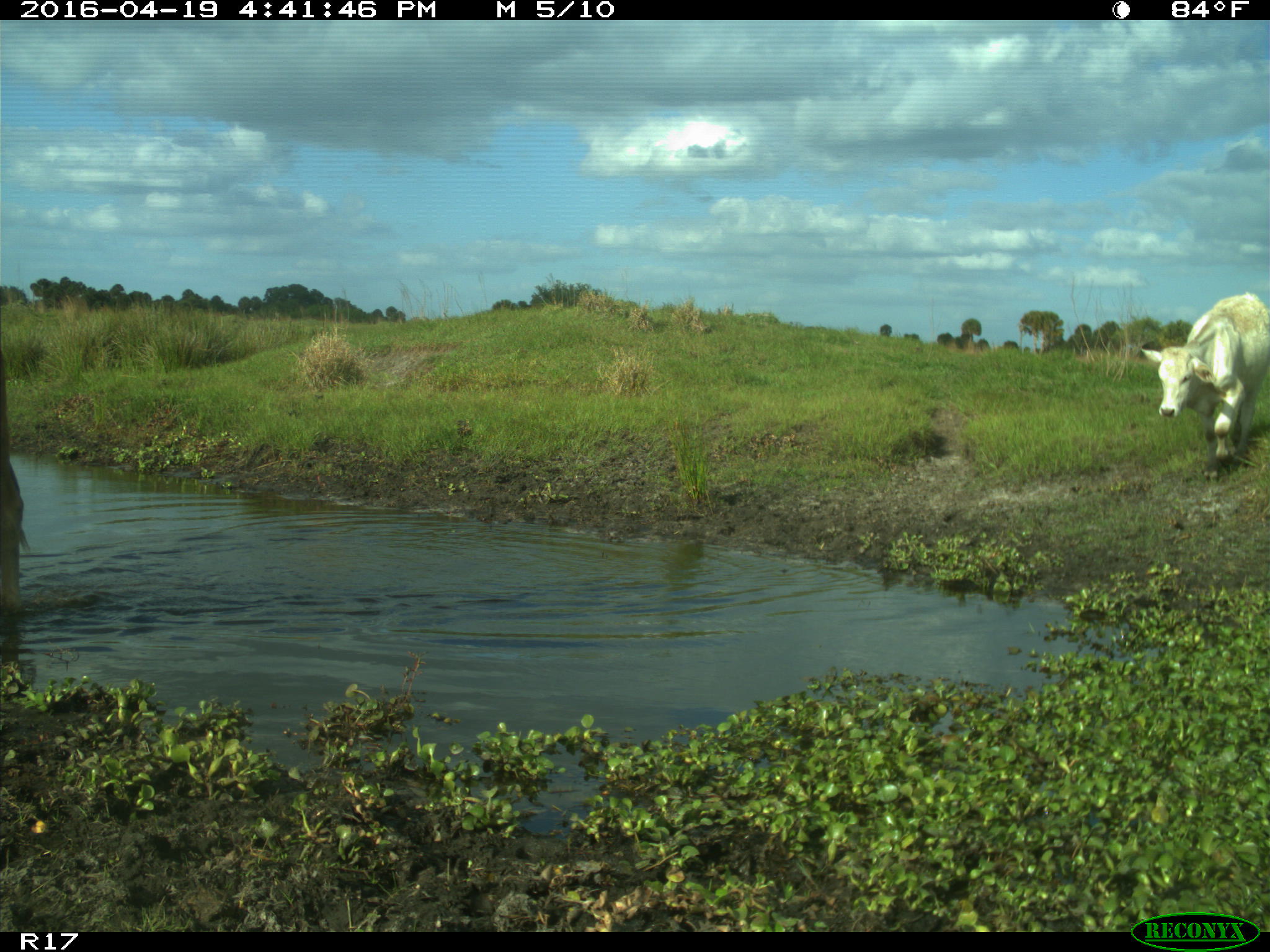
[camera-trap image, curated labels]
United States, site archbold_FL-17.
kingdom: Animalia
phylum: Chordata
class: Mammalia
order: Artiodactyla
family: Bovidae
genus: Bos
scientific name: Bos taurus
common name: domestic cow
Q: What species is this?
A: Bos taurus (domestic cow).